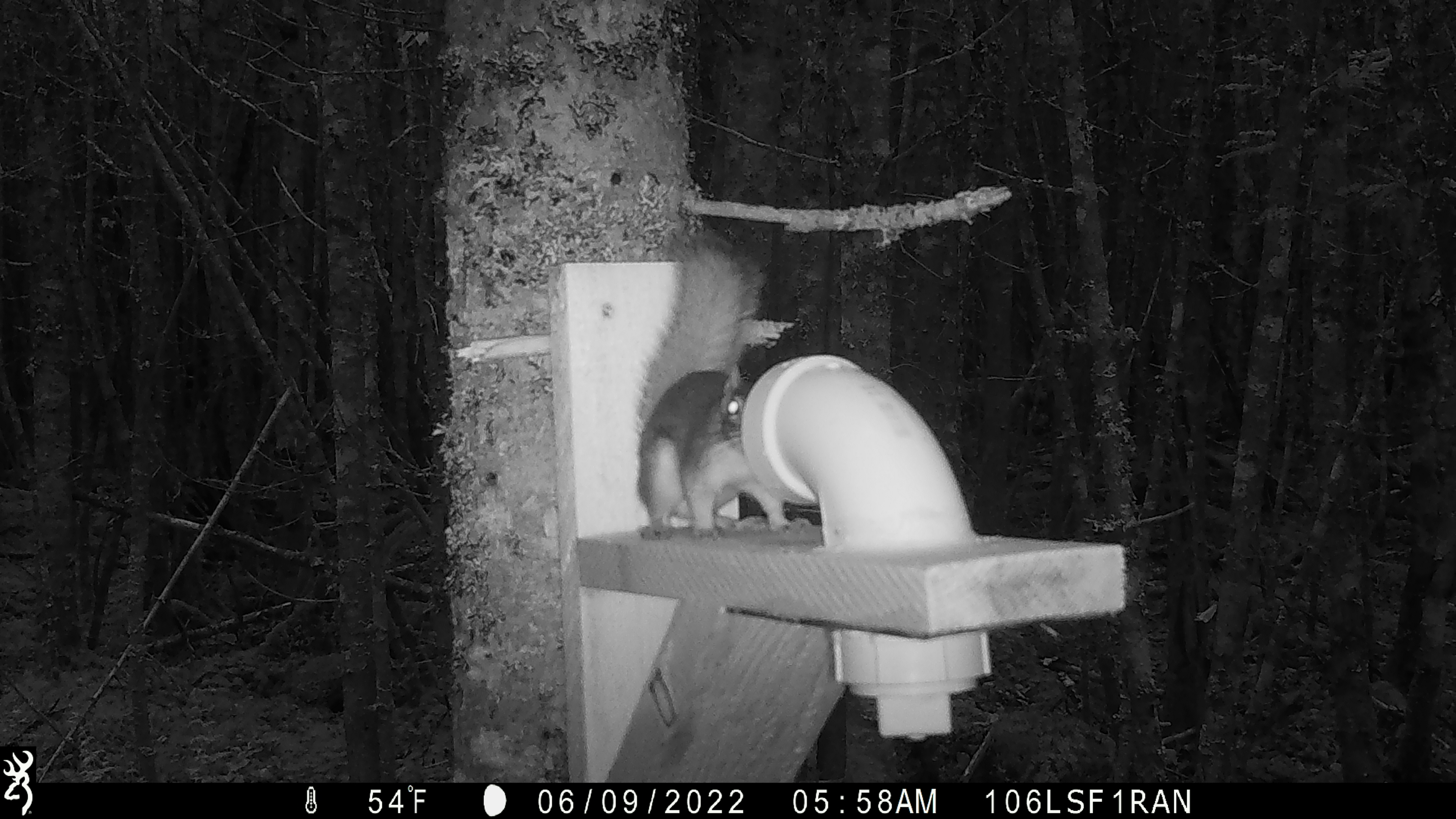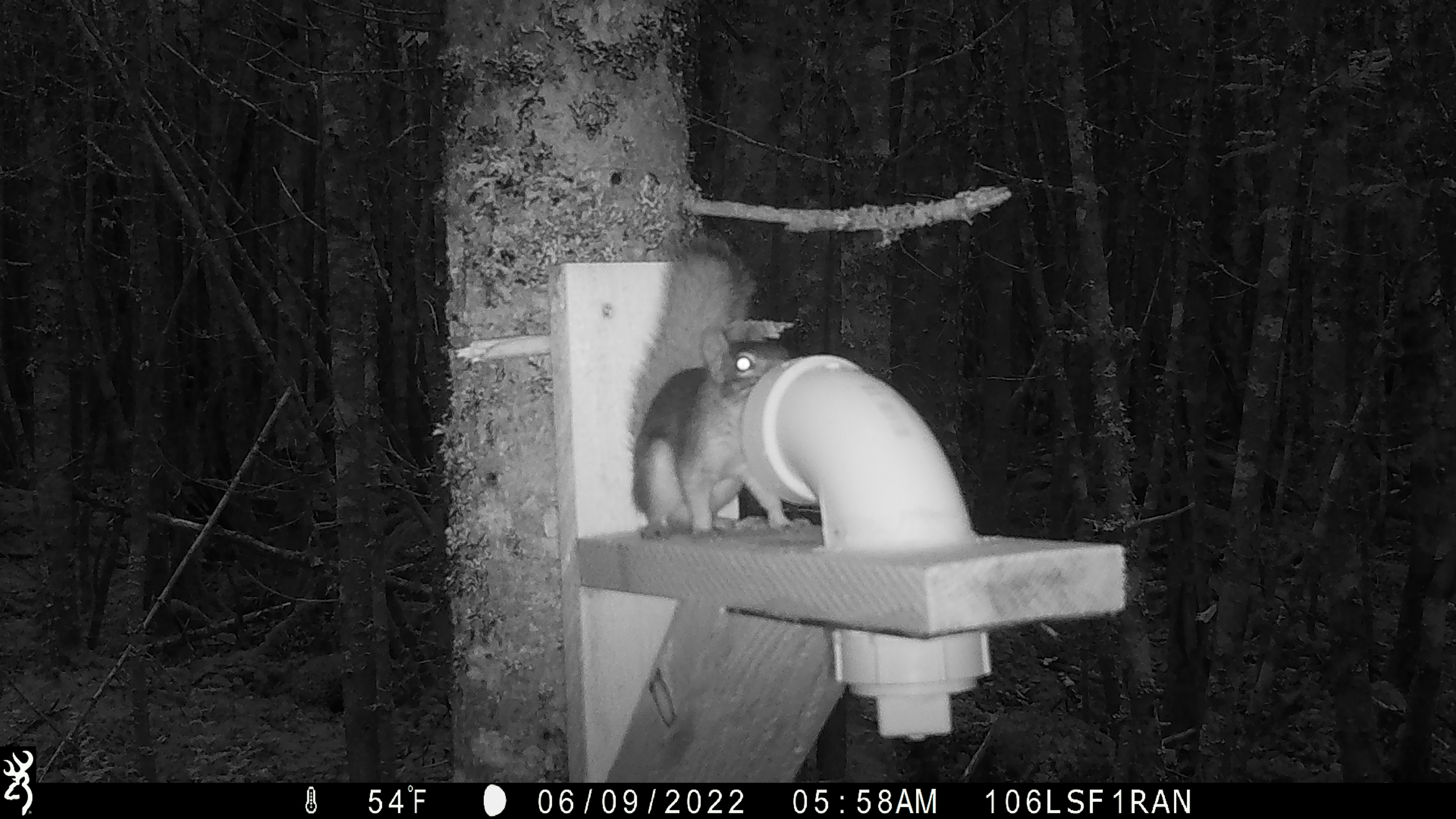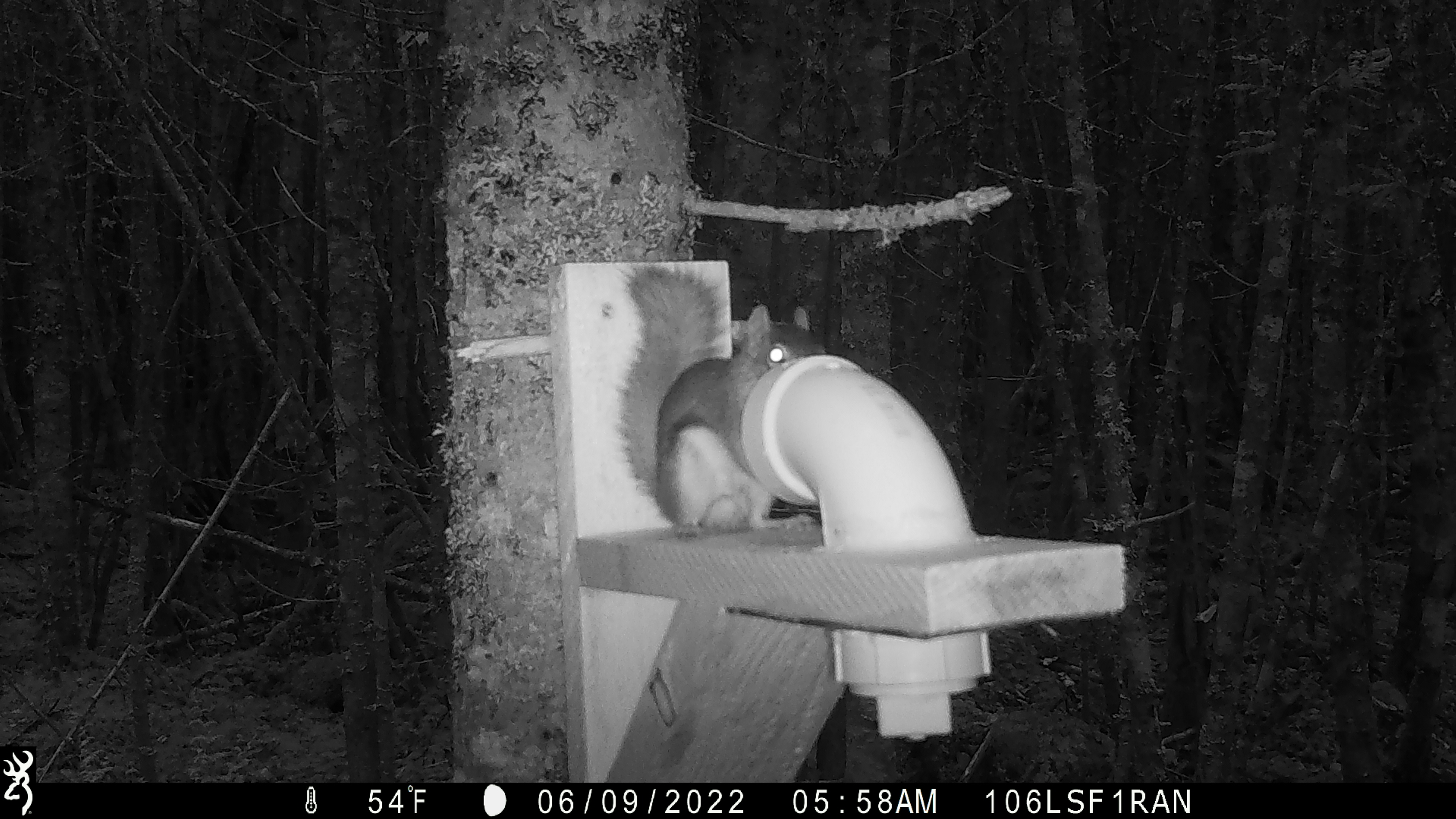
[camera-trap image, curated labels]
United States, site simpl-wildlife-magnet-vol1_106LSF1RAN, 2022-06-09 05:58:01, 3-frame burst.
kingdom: Animalia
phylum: Chordata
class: Mammalia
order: Rodentia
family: Sciuridae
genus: Tamiasciurus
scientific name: Tamiasciurus hudsonicus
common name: red squirrel